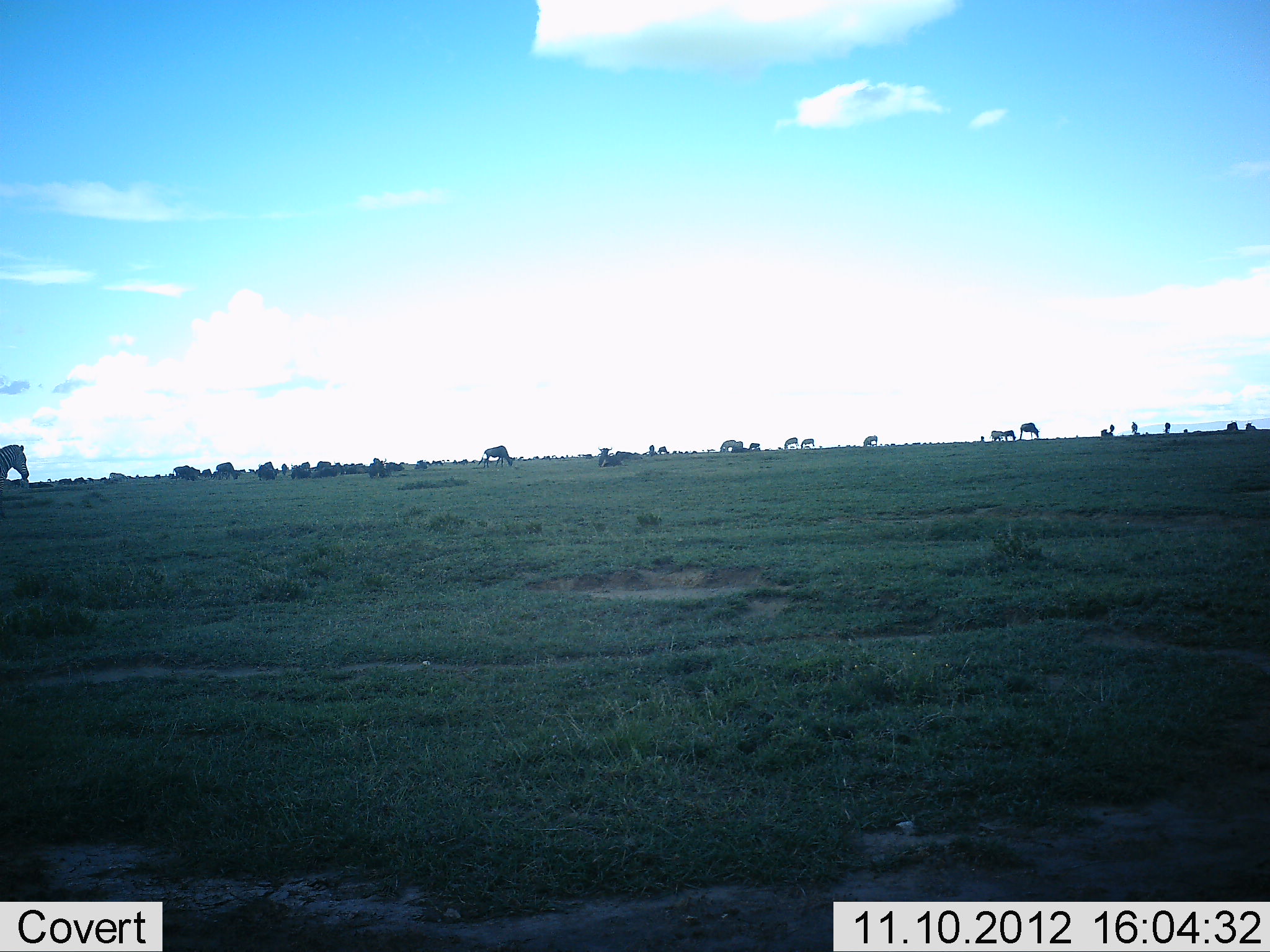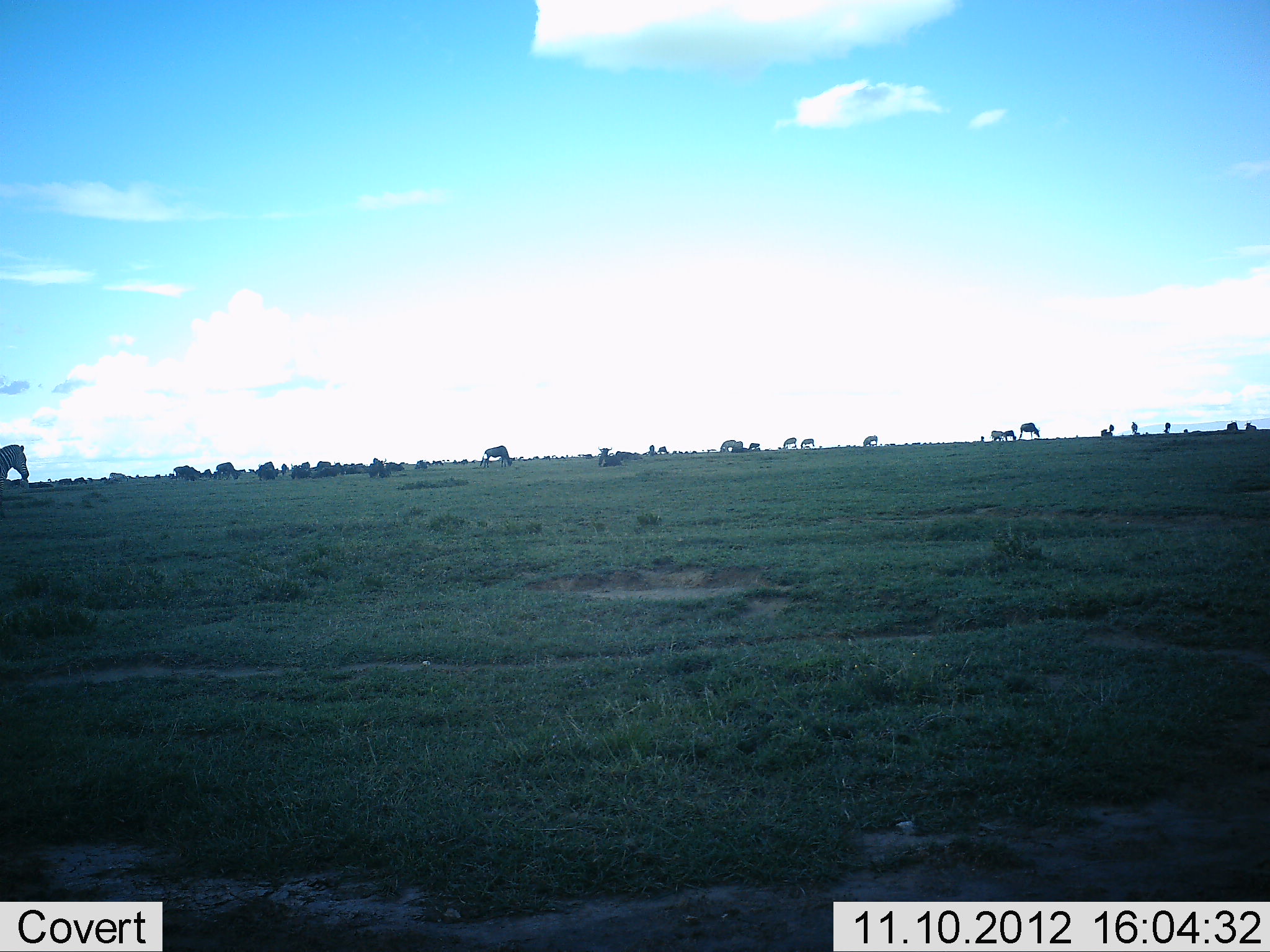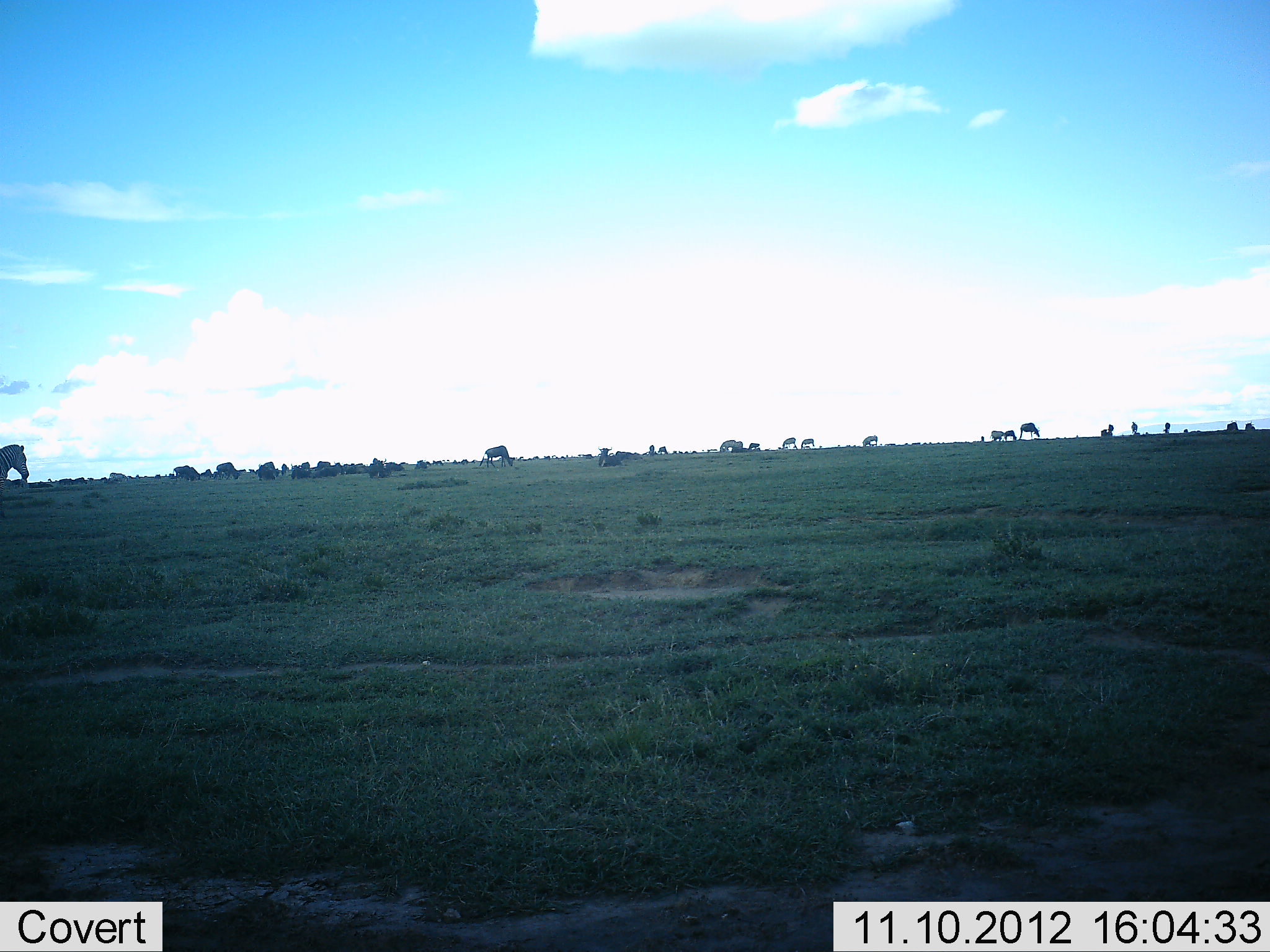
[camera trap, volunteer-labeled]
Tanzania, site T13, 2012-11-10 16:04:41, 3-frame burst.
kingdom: Animalia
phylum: Chordata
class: Mammalia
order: Artiodactyla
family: Bovidae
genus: Connochaetes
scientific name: Connochaetes taurinus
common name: blue wildebeest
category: wildebeest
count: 11-50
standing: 67%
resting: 42%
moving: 8%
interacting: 0%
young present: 0%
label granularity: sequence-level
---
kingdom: Animalia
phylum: Chordata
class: Mammalia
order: Perissodactyla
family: Equidae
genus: Equus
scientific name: Equus quagga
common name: plains zebra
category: zebra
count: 5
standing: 81%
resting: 0%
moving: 6%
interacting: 0%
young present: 0%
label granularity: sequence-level